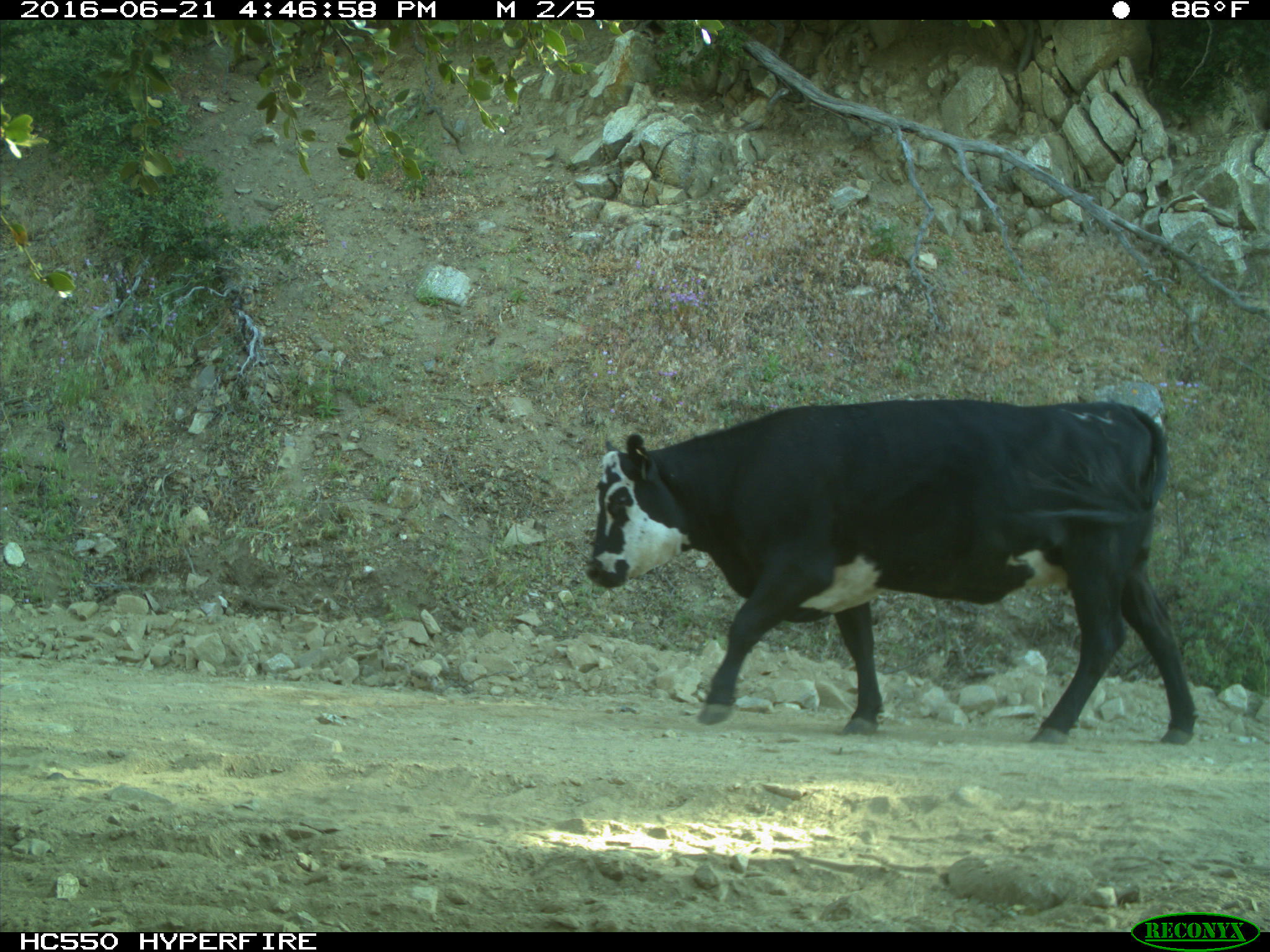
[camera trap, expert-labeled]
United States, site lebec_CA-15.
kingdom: Animalia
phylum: Chordata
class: Mammalia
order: Artiodactyla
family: Bovidae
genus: Bos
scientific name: Bos taurus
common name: domestic cow